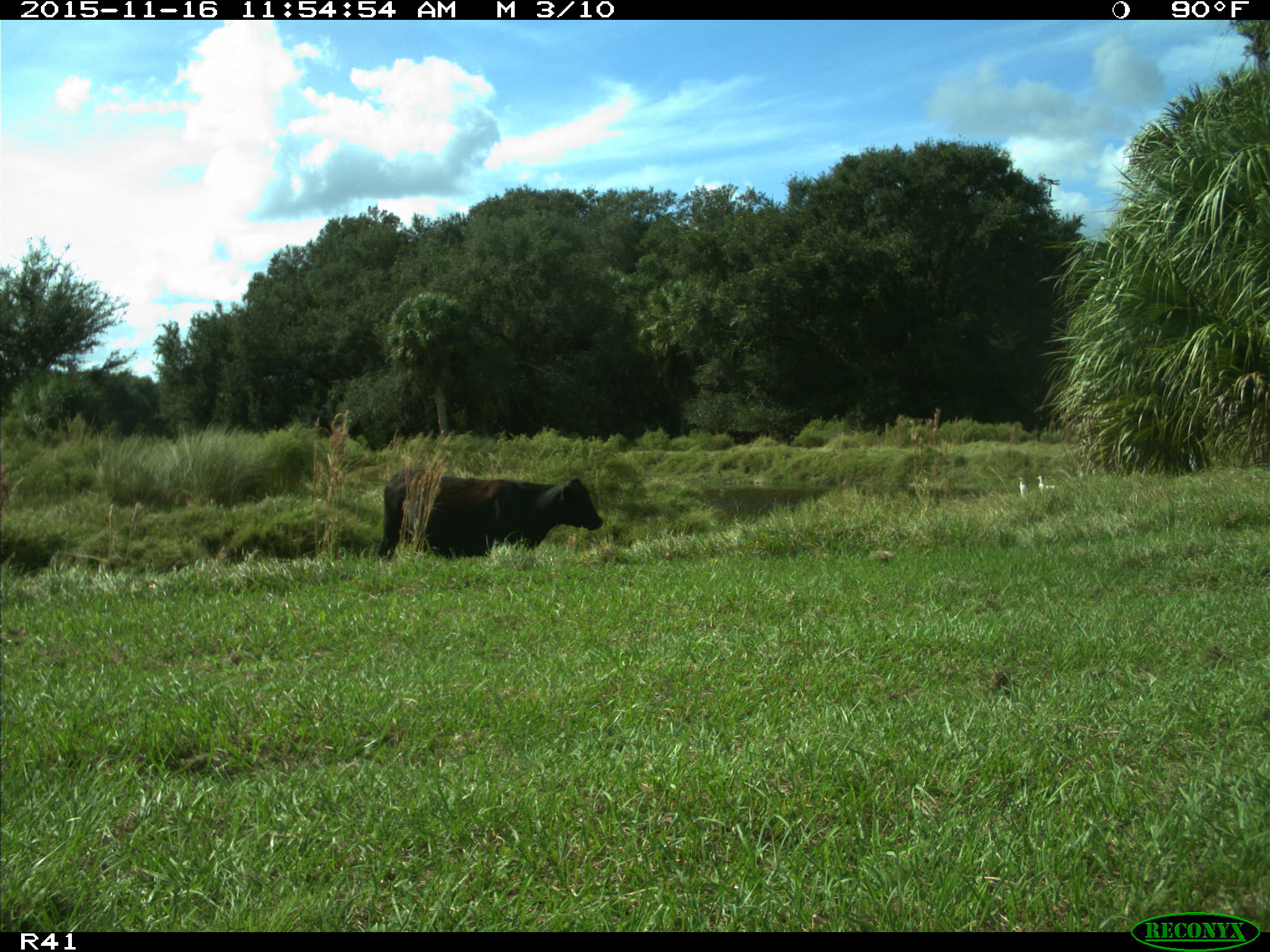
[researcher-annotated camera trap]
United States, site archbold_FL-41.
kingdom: Animalia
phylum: Chordata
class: Mammalia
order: Artiodactyla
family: Bovidae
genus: Bos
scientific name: Bos taurus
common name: domestic cow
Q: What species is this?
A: Bos taurus (domestic cow).